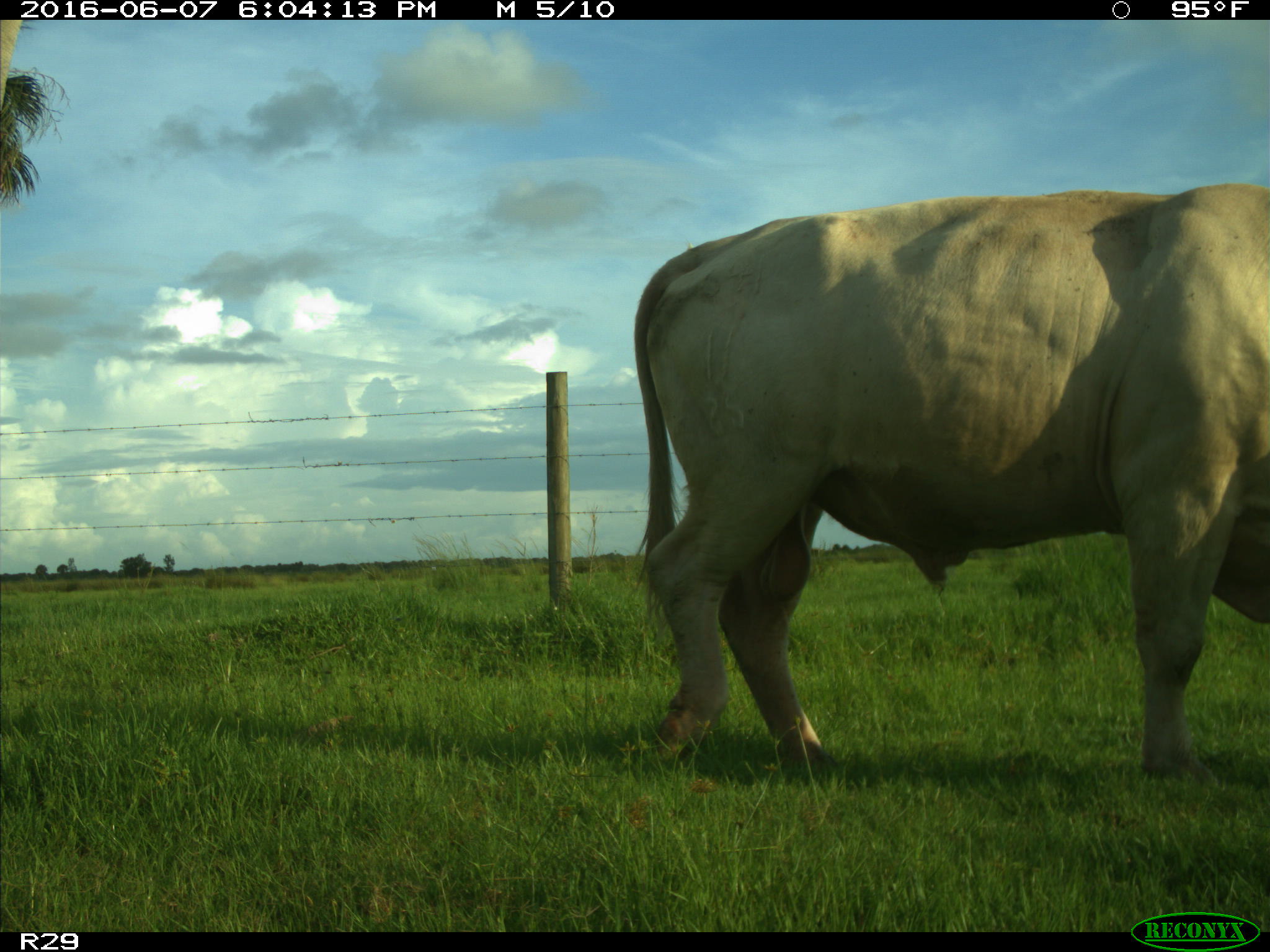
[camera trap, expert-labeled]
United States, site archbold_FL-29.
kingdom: Animalia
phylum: Chordata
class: Mammalia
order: Artiodactyla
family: Bovidae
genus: Bos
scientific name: Bos taurus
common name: domestic cow